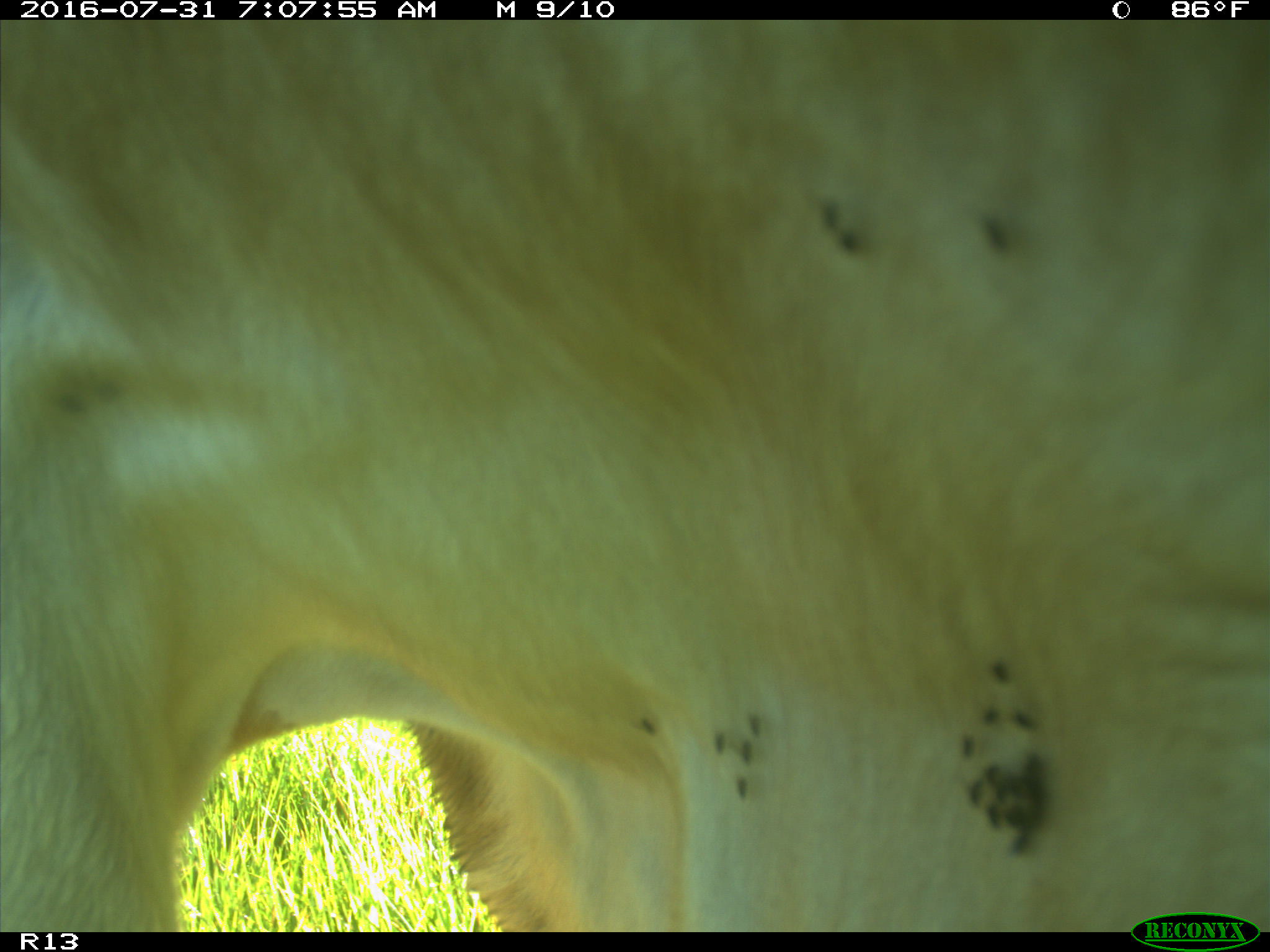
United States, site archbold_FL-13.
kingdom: Animalia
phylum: Chordata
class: Mammalia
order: Artiodactyla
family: Bovidae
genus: Bos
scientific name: Bos taurus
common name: domestic cow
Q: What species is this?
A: Bos taurus (domestic cow).